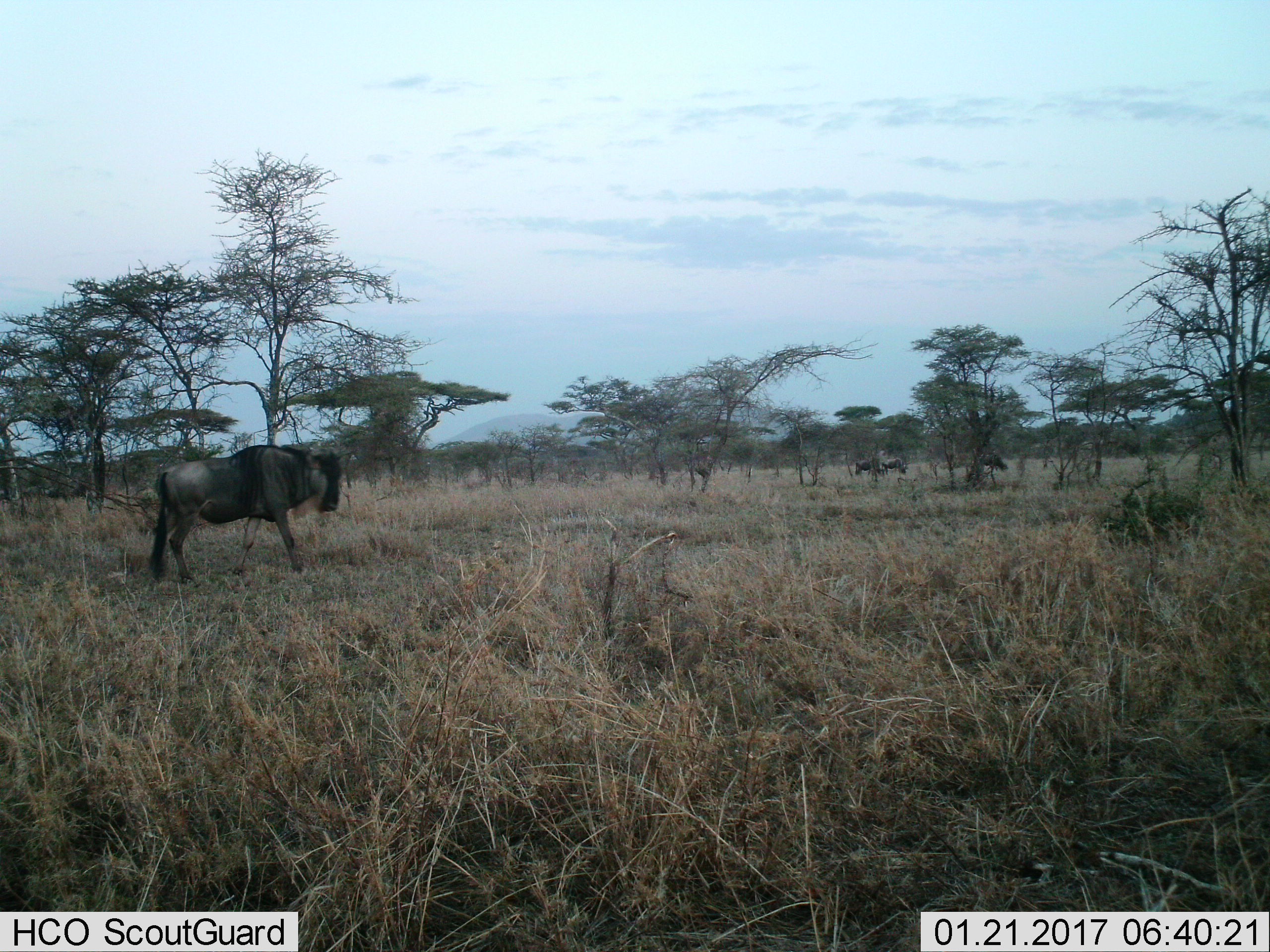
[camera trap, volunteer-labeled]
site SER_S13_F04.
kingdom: Animalia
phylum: Chordata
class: Mammalia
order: Artiodactyla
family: Bovidae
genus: Connochaetes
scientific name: Connochaetes taurinus taurinus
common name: blue wildebeest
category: wildebeestblue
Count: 3.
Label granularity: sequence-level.